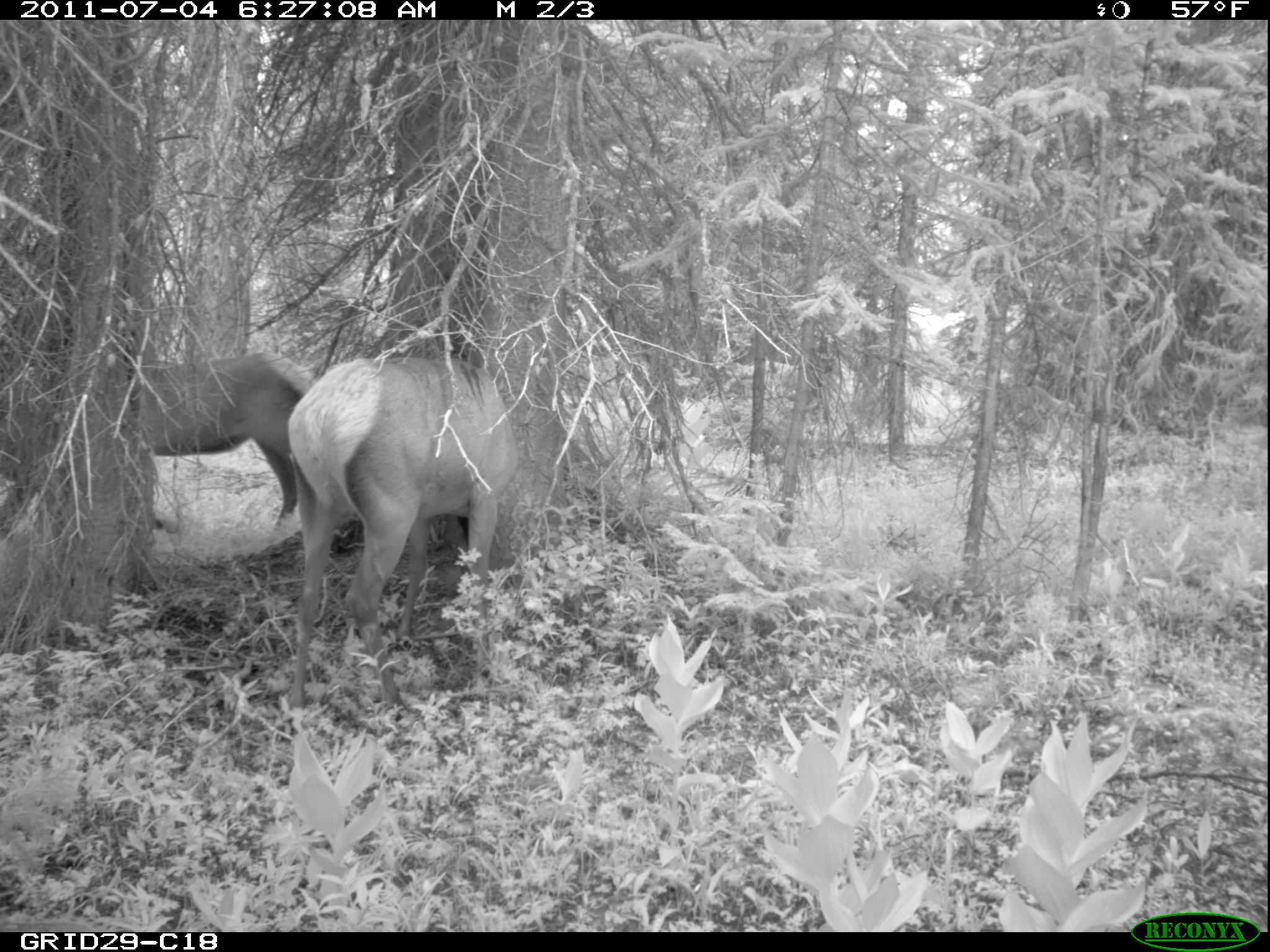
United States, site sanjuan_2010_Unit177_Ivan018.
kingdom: Animalia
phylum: Chordata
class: Mammalia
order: Artiodactyla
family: Cervidae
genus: Cervus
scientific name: Cervus elaphus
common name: red deer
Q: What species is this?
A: Cervus elaphus (red deer).